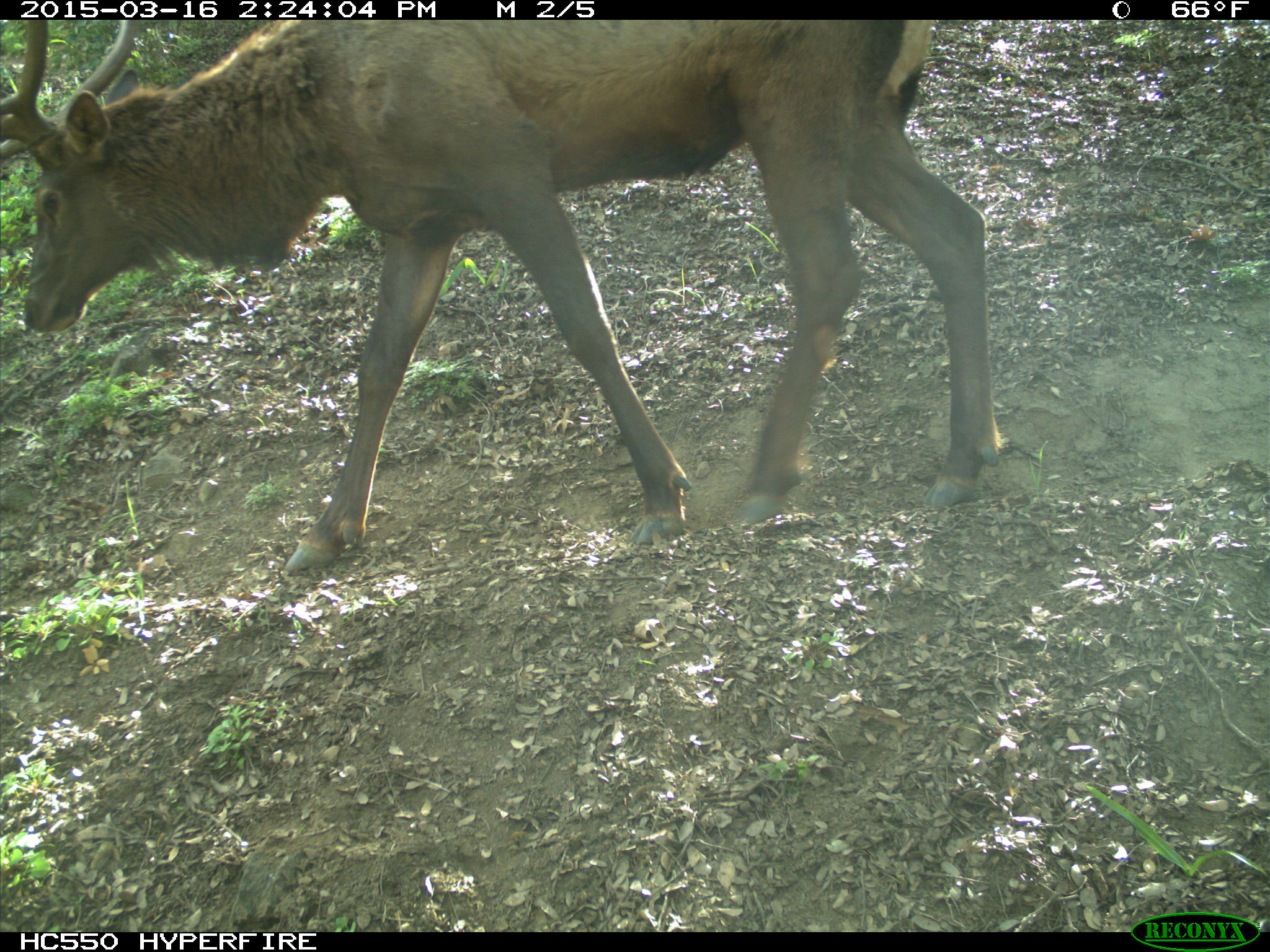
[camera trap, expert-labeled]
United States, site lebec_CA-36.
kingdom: Animalia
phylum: Chordata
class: Mammalia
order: Artiodactyla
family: Cervidae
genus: Cervus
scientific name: Cervus canadensis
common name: elk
Cervus canadensis (elk).